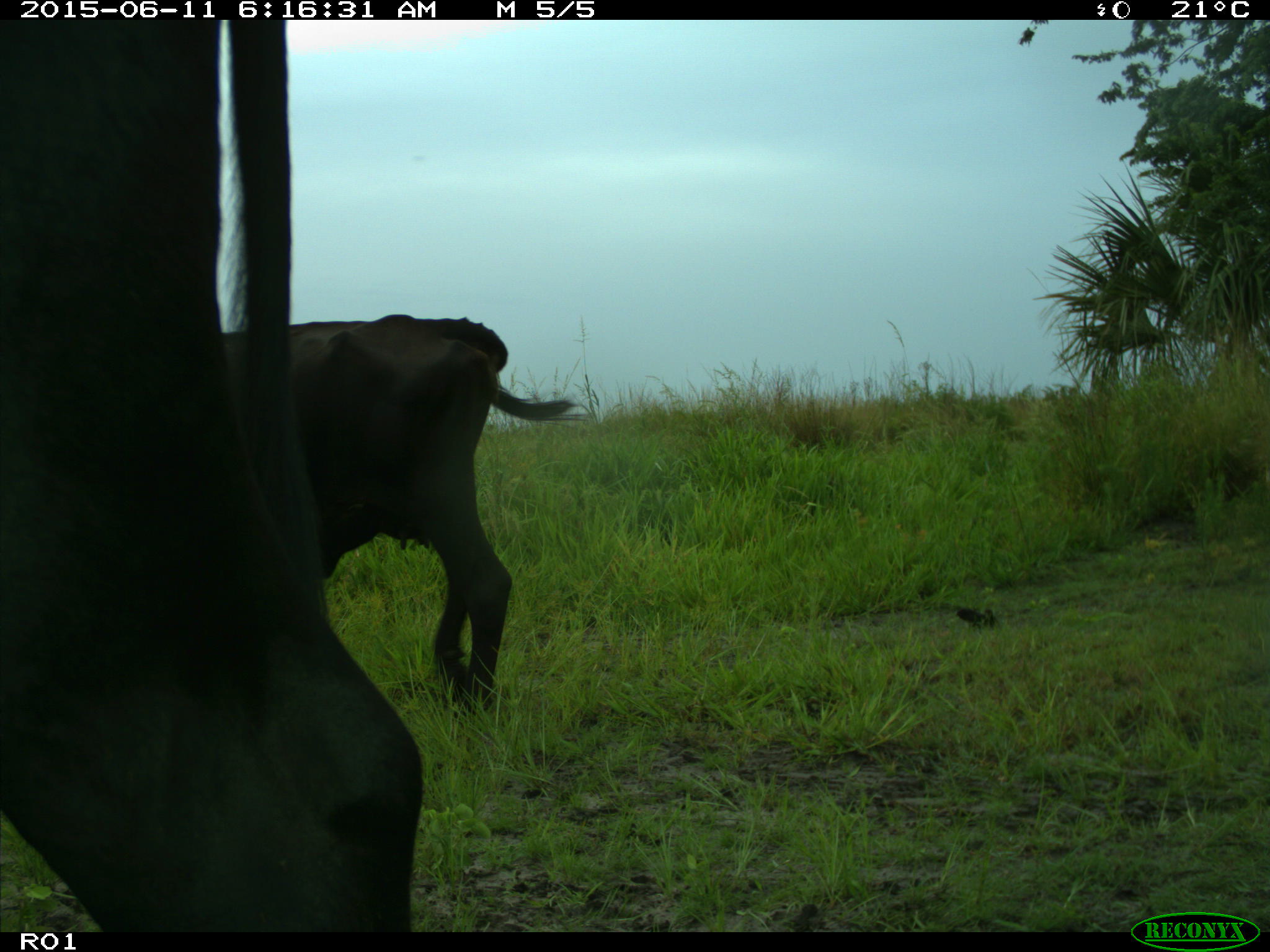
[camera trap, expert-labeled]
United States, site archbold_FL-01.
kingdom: Animalia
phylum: Chordata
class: Mammalia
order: Artiodactyla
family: Bovidae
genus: Bos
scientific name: Bos taurus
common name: domestic cow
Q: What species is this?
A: Bos taurus (domestic cow).